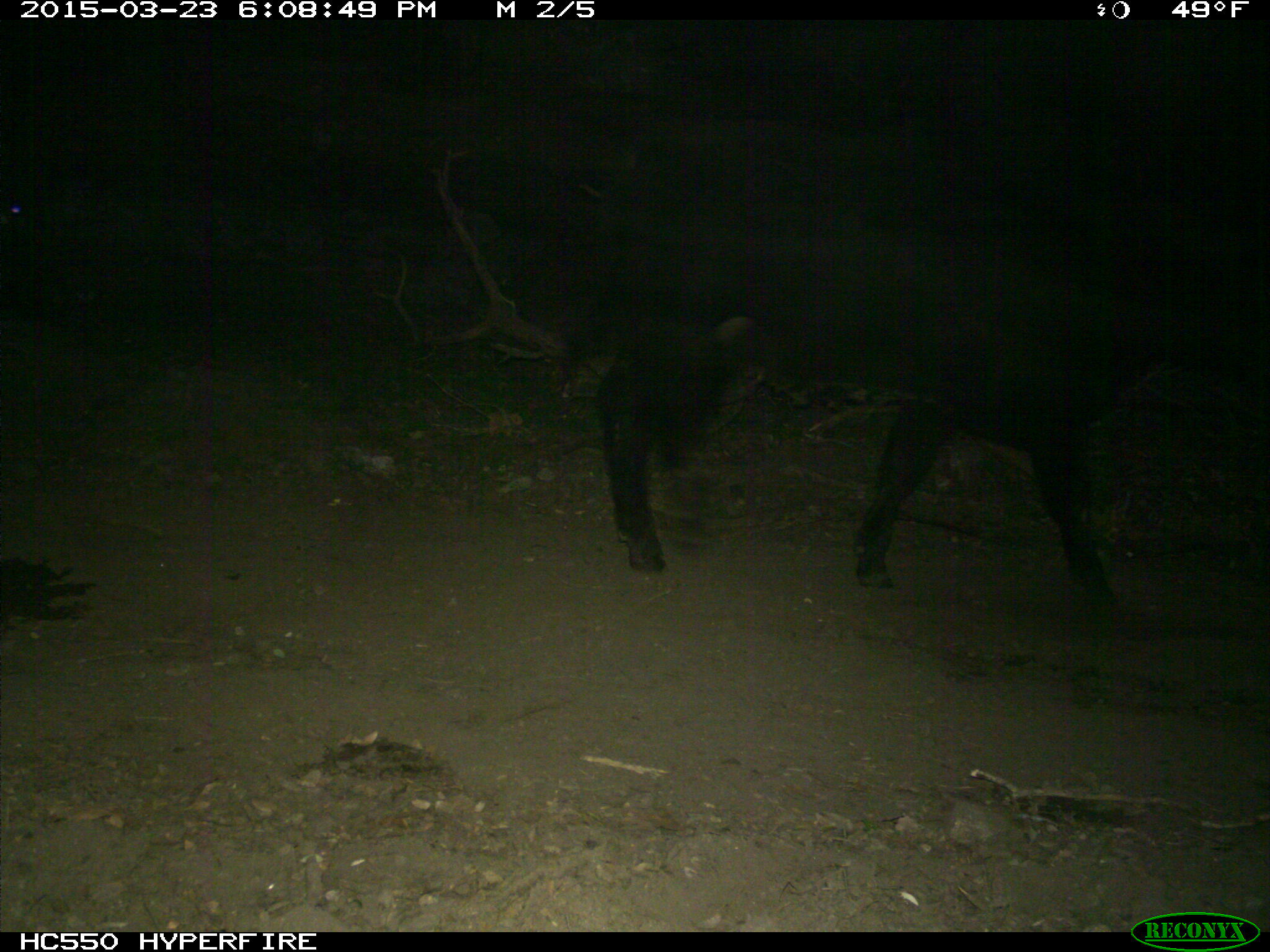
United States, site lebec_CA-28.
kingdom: Animalia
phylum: Chordata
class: Mammalia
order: Artiodactyla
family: Bovidae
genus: Bos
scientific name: Bos taurus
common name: domestic cow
Bos taurus (domestic cow).